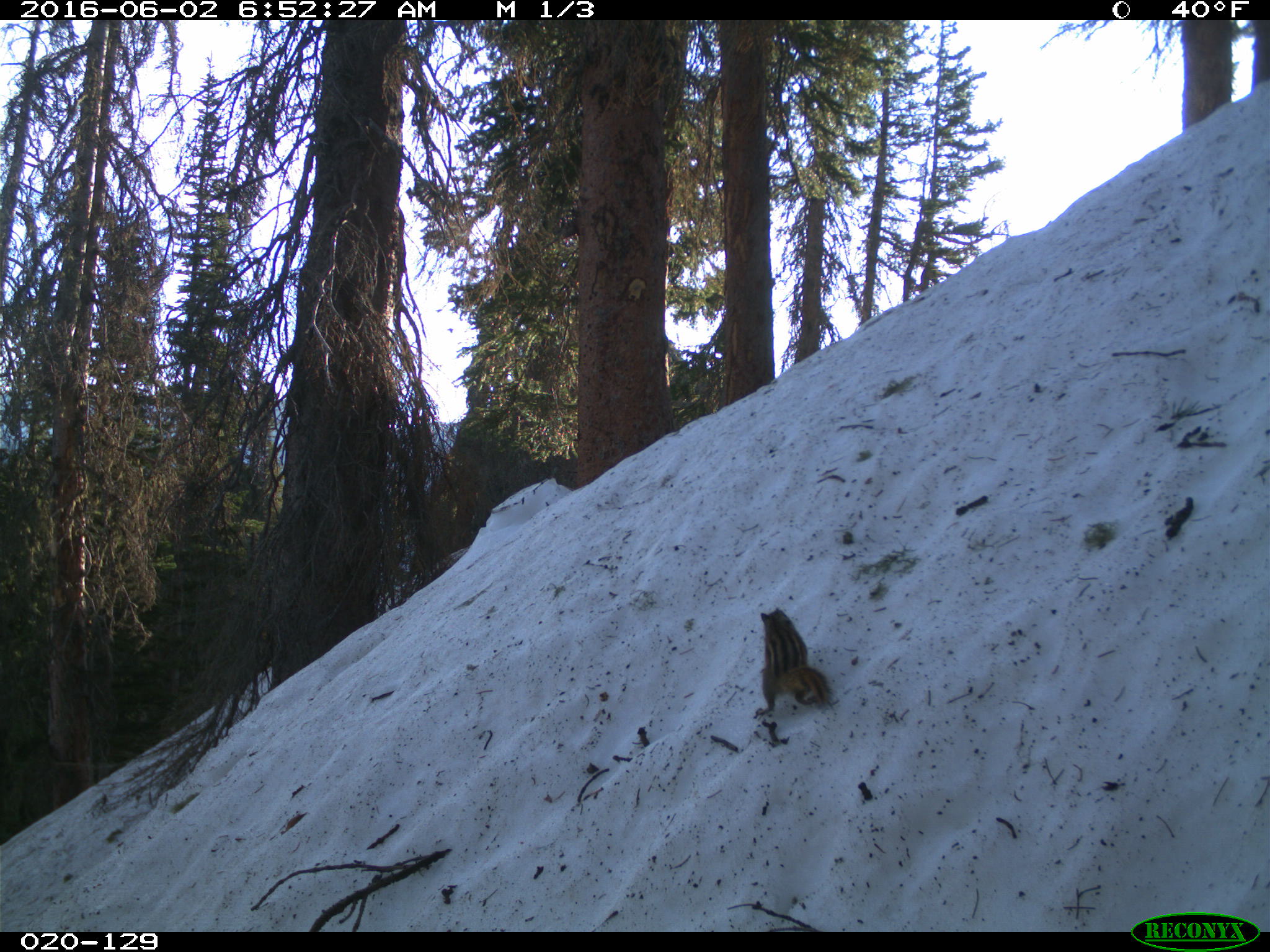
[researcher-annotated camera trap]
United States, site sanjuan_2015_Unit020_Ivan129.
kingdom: Animalia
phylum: Chordata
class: Mammalia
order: Rodentia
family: Sciuridae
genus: Tamias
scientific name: Tamias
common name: chipmunk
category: unidentified chipmunk